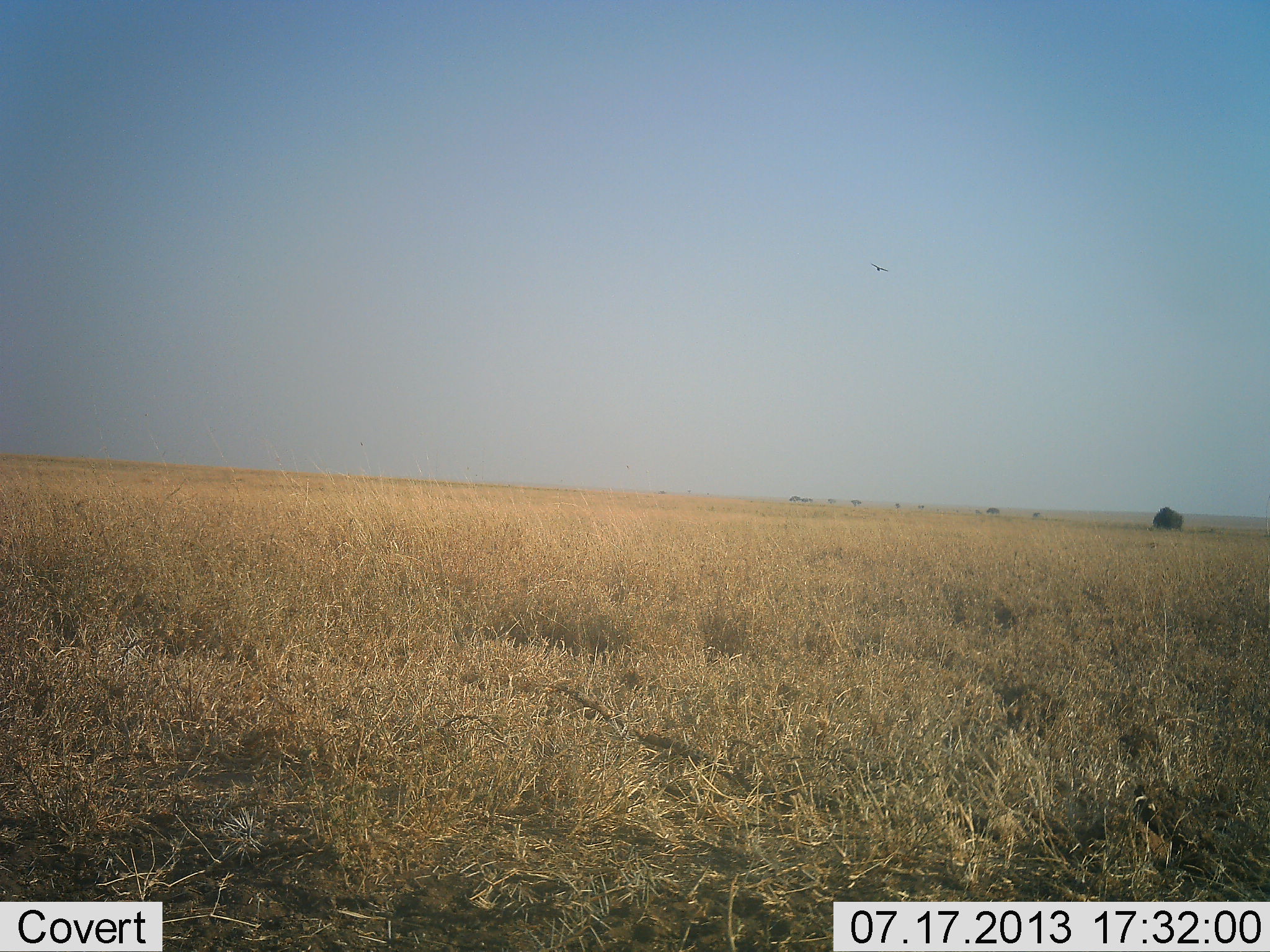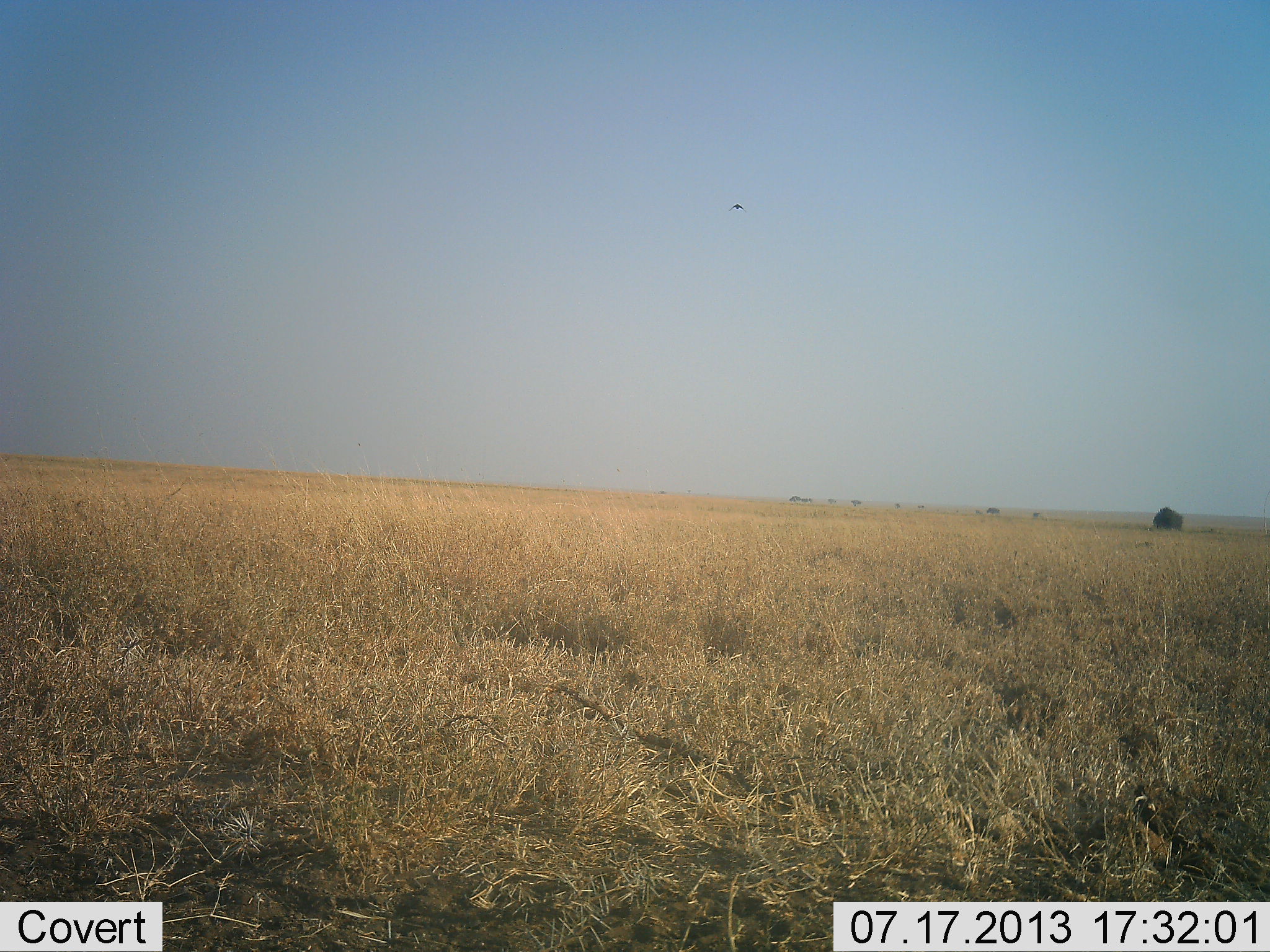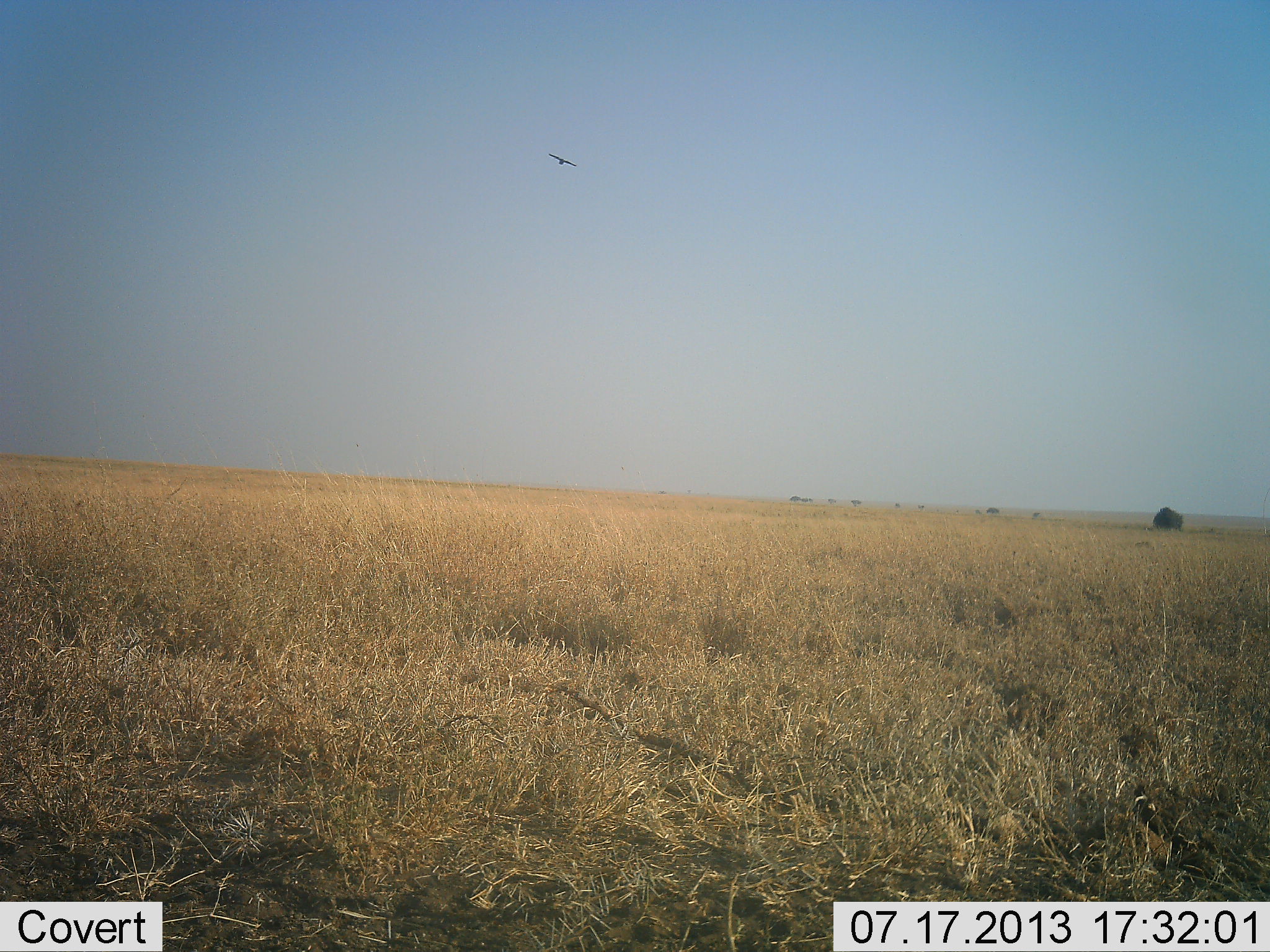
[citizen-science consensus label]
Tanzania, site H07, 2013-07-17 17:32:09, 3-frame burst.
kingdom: Animalia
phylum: Chordata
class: Aves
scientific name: Aves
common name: bird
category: otherbird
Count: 1.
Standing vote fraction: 0%.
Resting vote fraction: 0%.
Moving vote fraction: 100%.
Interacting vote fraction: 0%.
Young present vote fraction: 0%.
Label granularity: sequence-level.